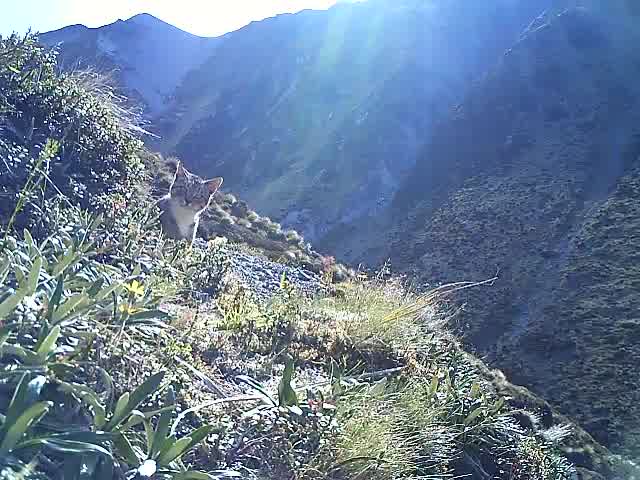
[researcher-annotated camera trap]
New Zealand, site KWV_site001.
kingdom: Animalia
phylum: Chordata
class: Mammalia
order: Carnivora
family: Felidae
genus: Felis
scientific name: Felis catus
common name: domestic cat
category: cat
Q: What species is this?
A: Cat (domestic cat) (Felis catus).